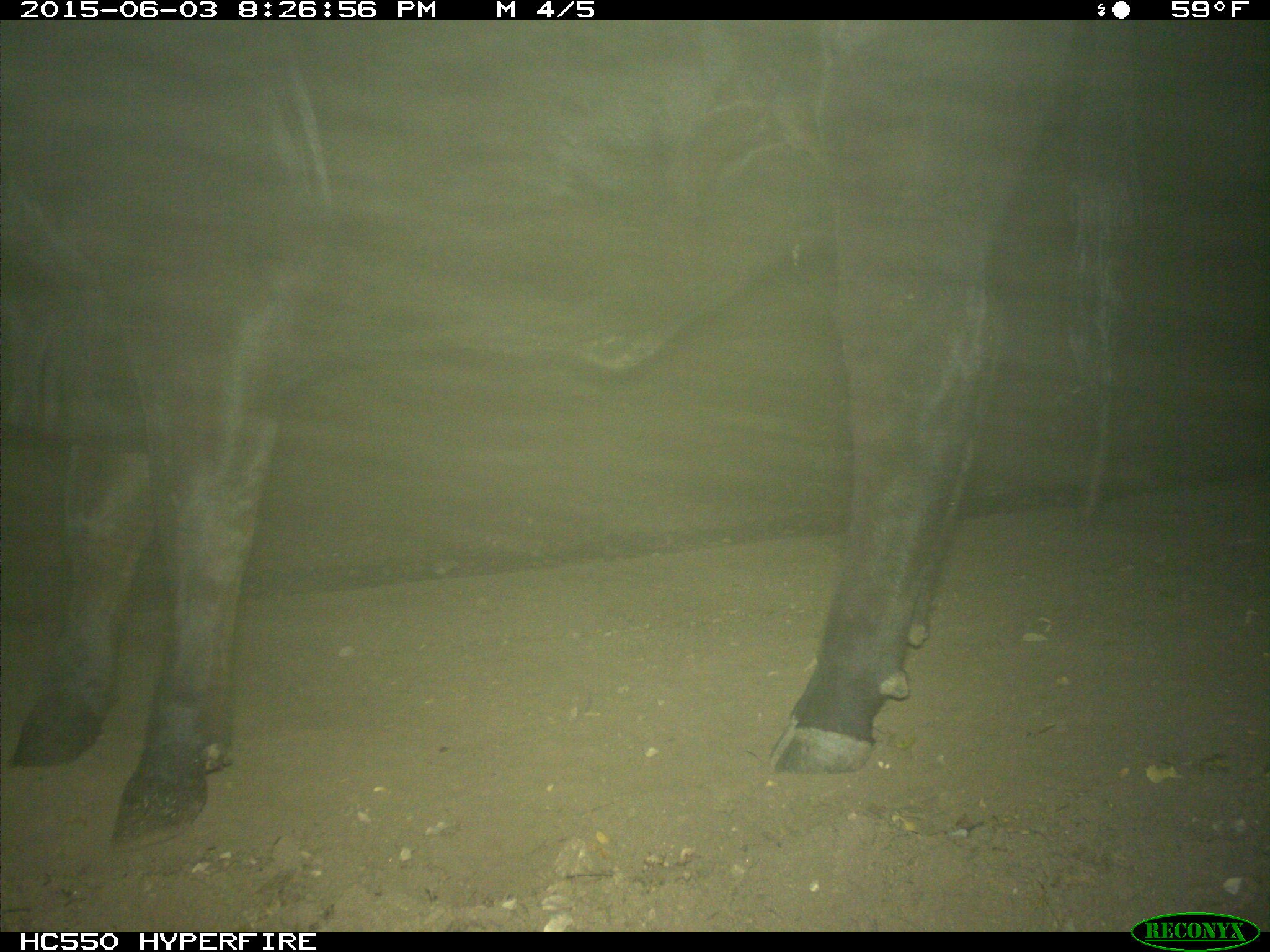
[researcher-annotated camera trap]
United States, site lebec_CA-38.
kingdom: Animalia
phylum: Chordata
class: Mammalia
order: Artiodactyla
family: Bovidae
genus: Bos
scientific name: Bos taurus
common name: domestic cow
Bos taurus (domestic cow).